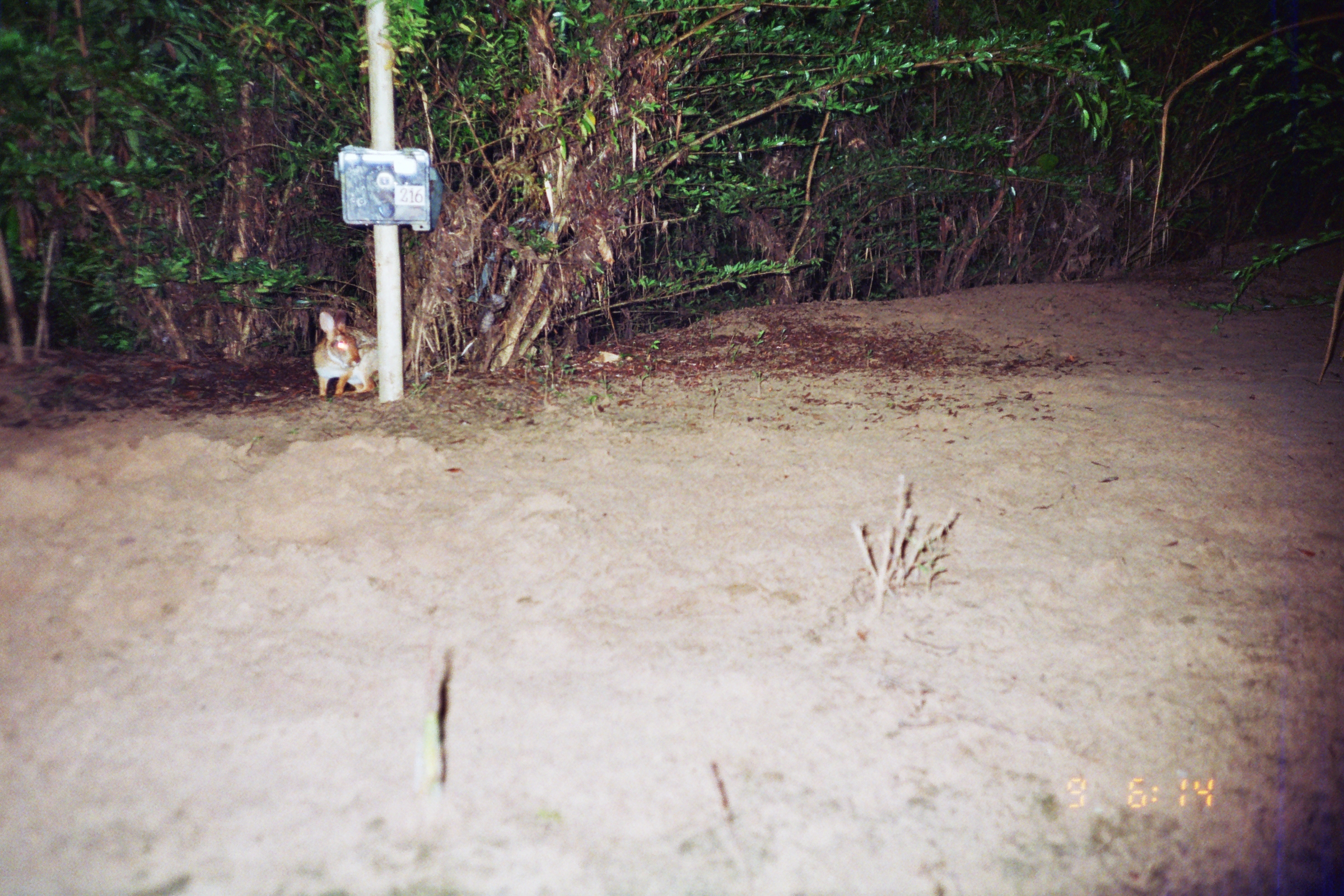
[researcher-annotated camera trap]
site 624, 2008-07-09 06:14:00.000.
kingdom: Animalia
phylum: Chordata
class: Mammalia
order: Lagomorpha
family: Leporidae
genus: Sylvilagus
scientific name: Sylvilagus brasiliensis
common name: tapeti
Sylvilagus brasiliensis (tapeti).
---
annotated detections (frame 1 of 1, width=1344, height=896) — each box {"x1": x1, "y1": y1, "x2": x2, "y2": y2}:
sylvilagus brasiliensis: {"x1": 312, "y1": 306, "x2": 378, "y2": 396}